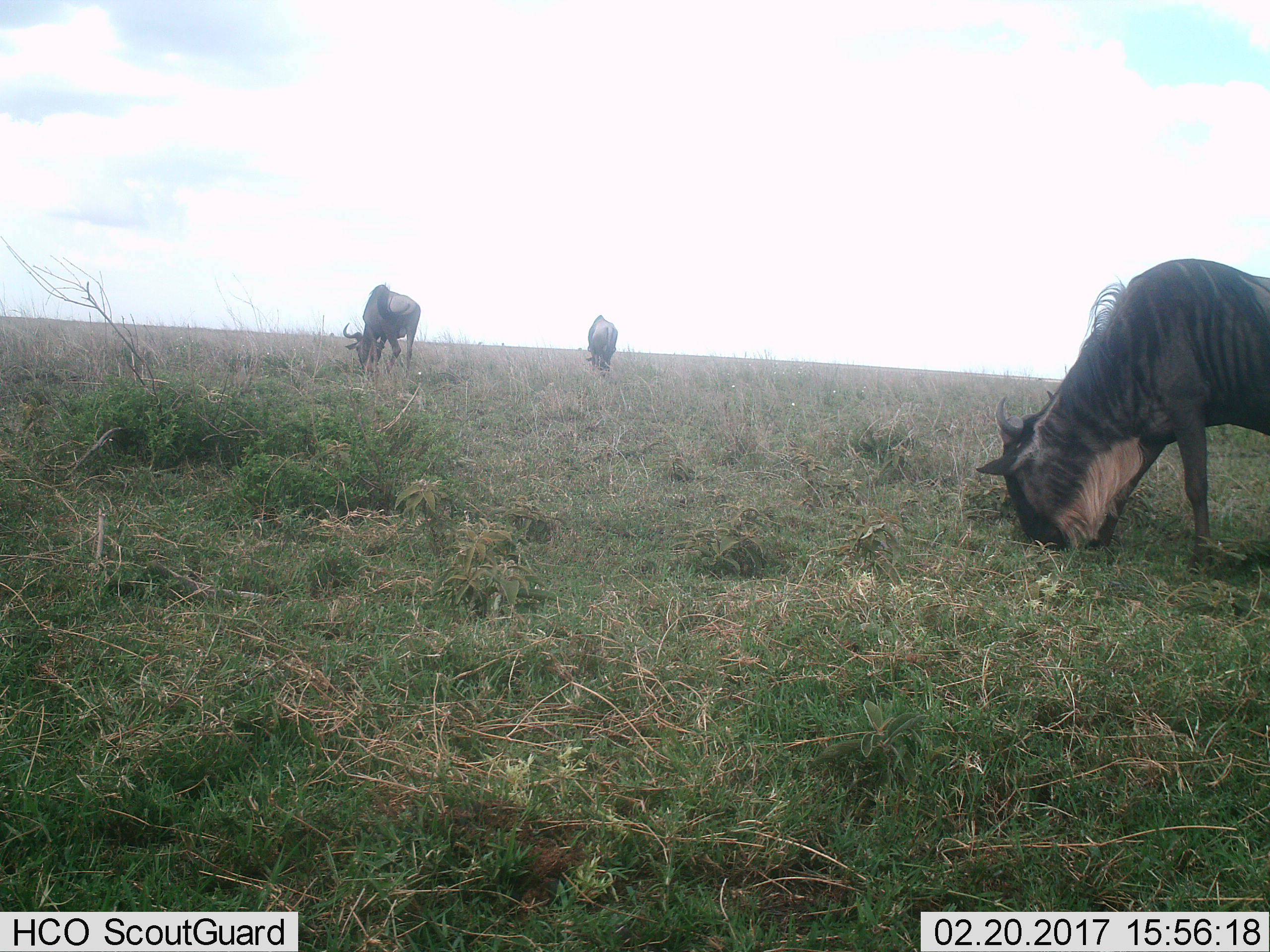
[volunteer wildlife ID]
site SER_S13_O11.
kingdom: Animalia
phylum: Chordata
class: Mammalia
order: Artiodactyla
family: Bovidae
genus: Connochaetes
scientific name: Connochaetes taurinus taurinus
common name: blue wildebeest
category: wildebeestblue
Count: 3.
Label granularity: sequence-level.